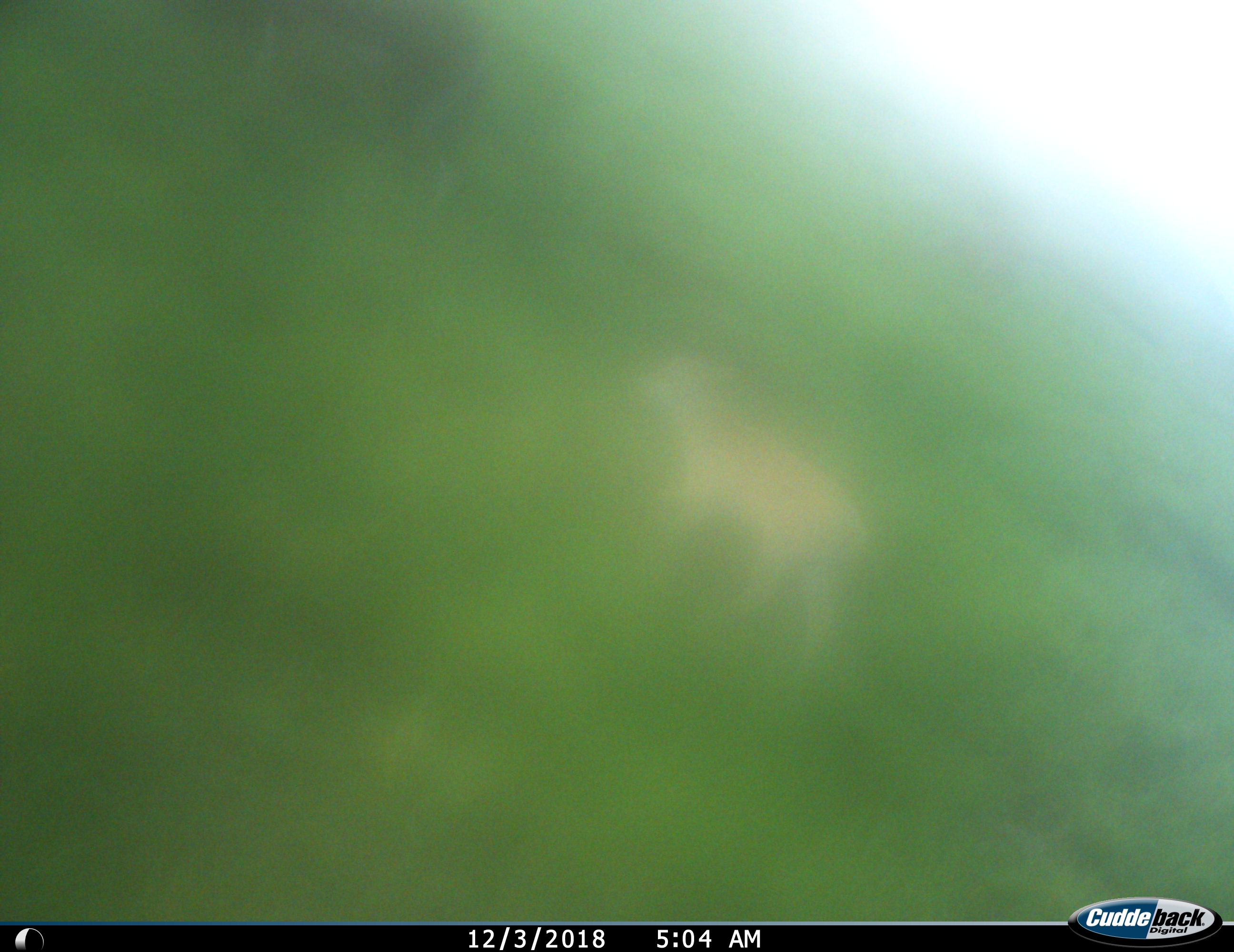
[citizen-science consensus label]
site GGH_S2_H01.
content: unidentified animal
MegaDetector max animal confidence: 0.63